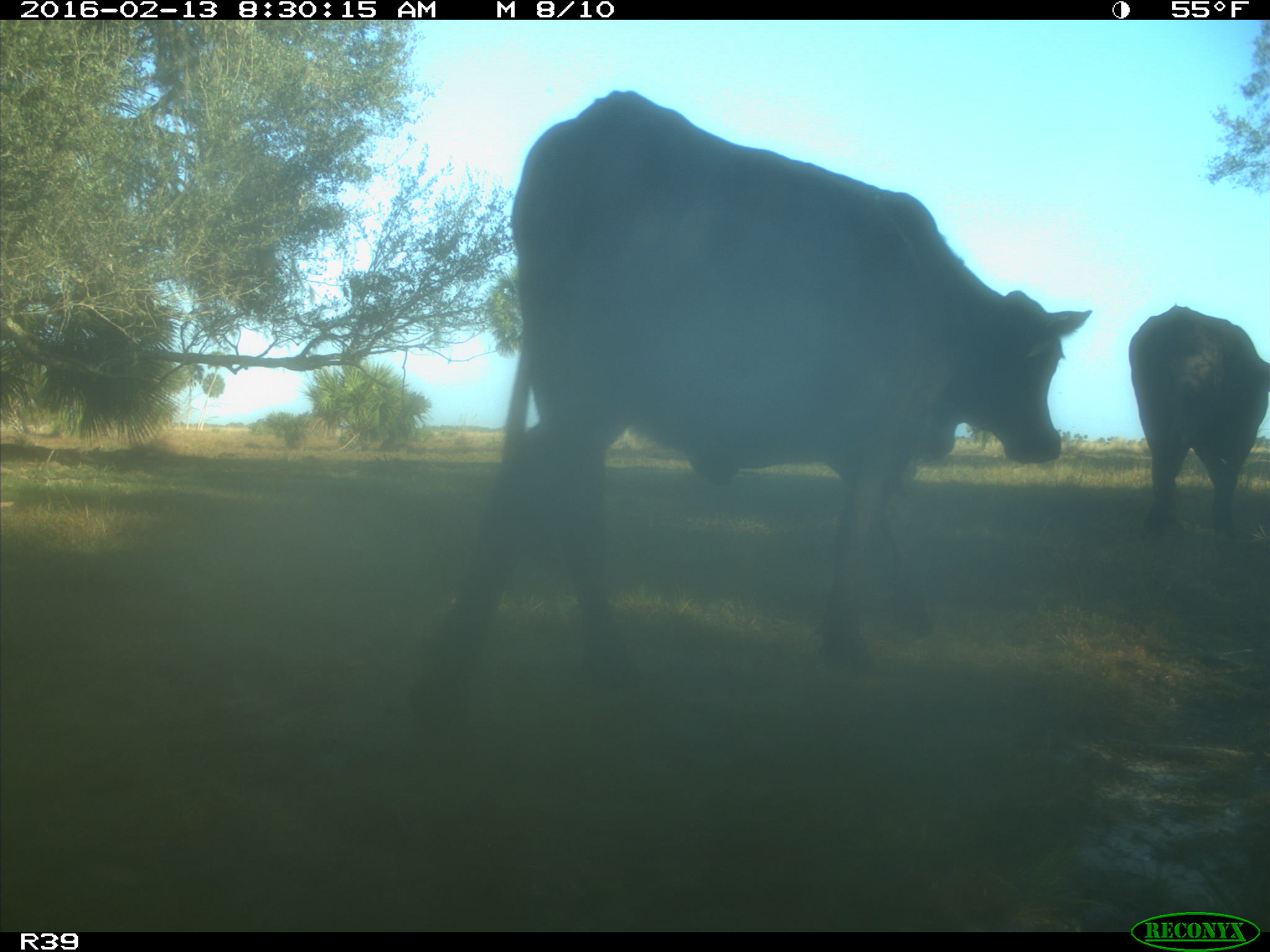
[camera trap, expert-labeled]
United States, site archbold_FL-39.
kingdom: Animalia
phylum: Chordata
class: Mammalia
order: Artiodactyla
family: Bovidae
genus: Bos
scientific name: Bos taurus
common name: domestic cow